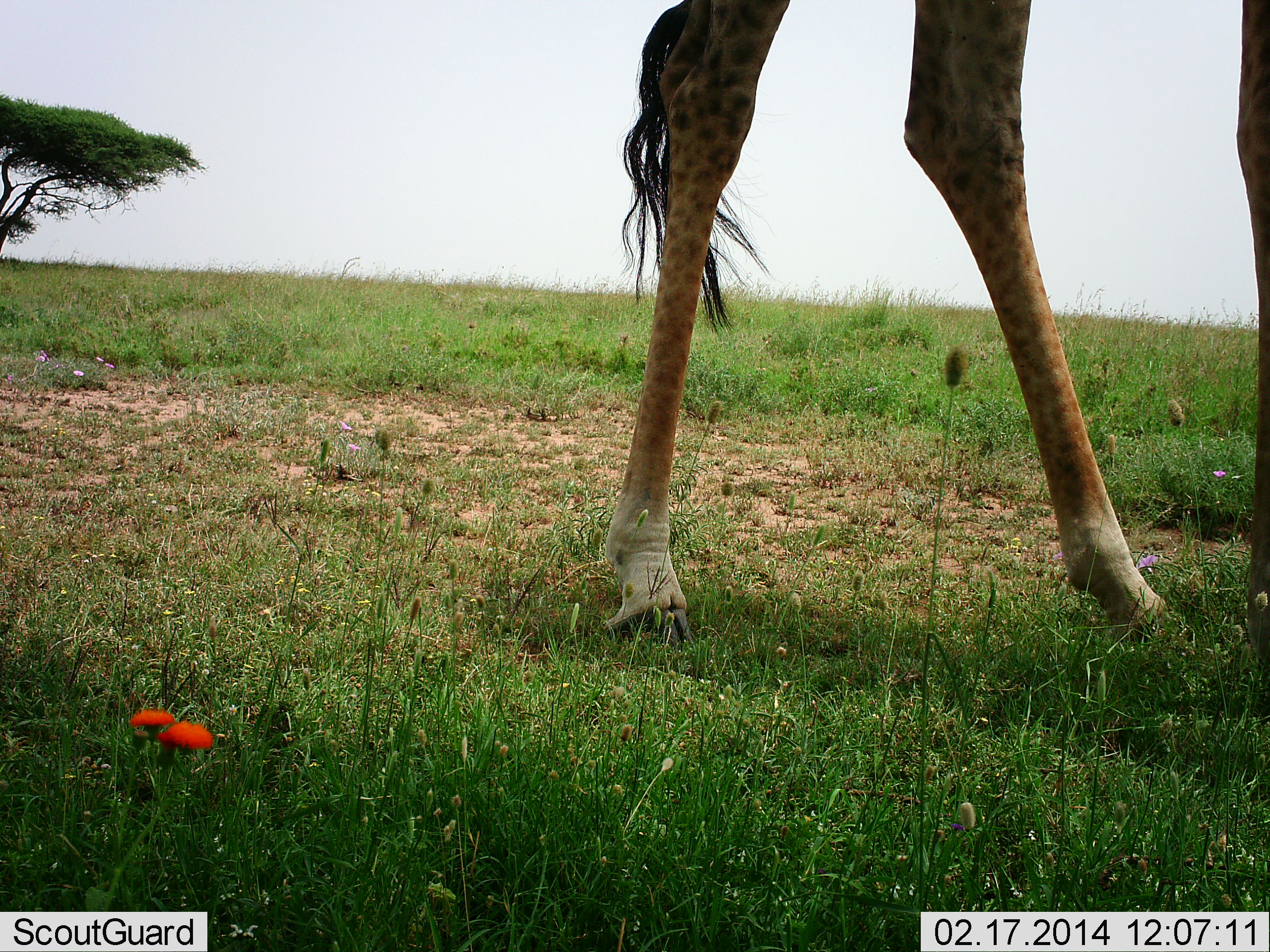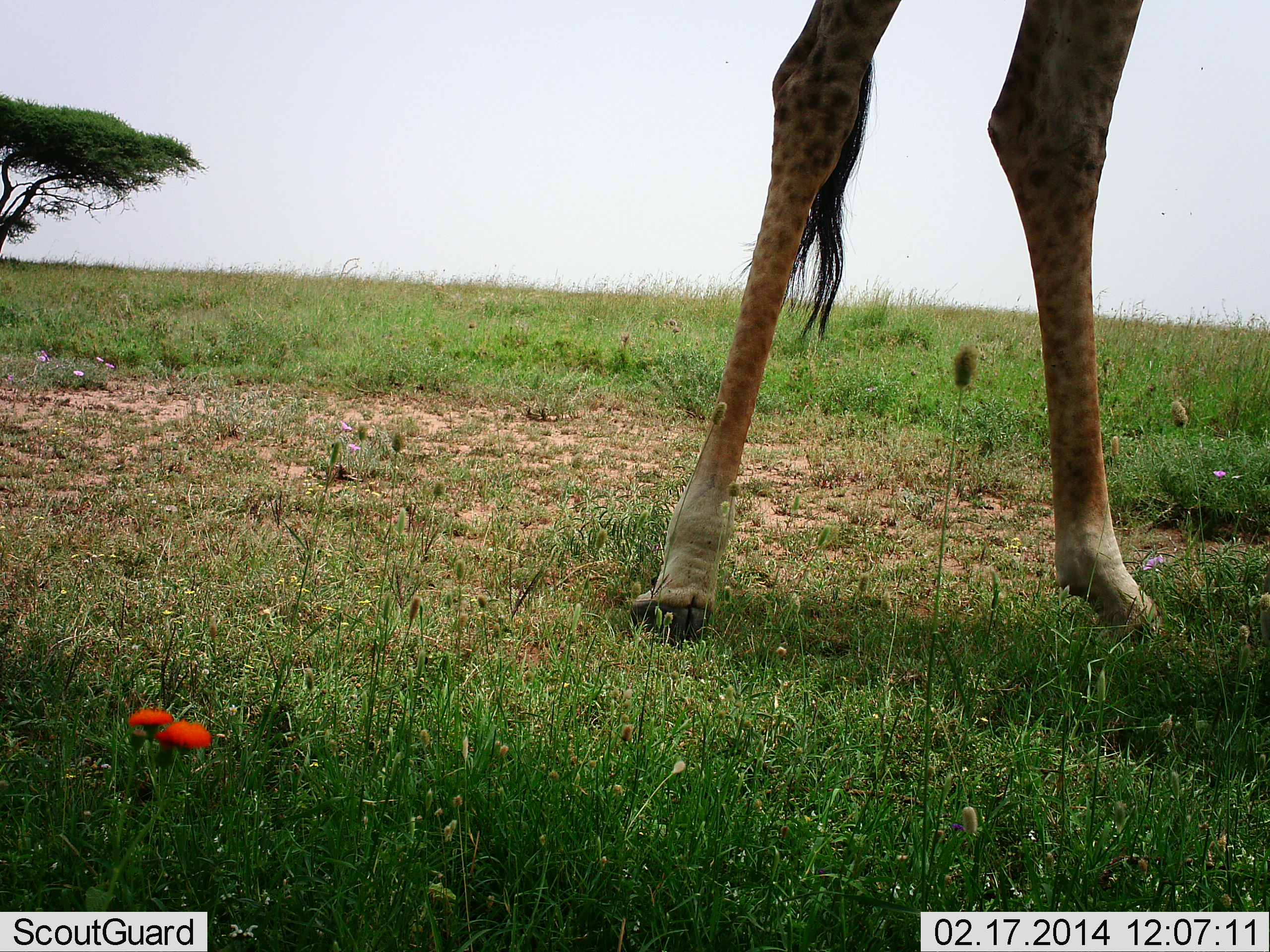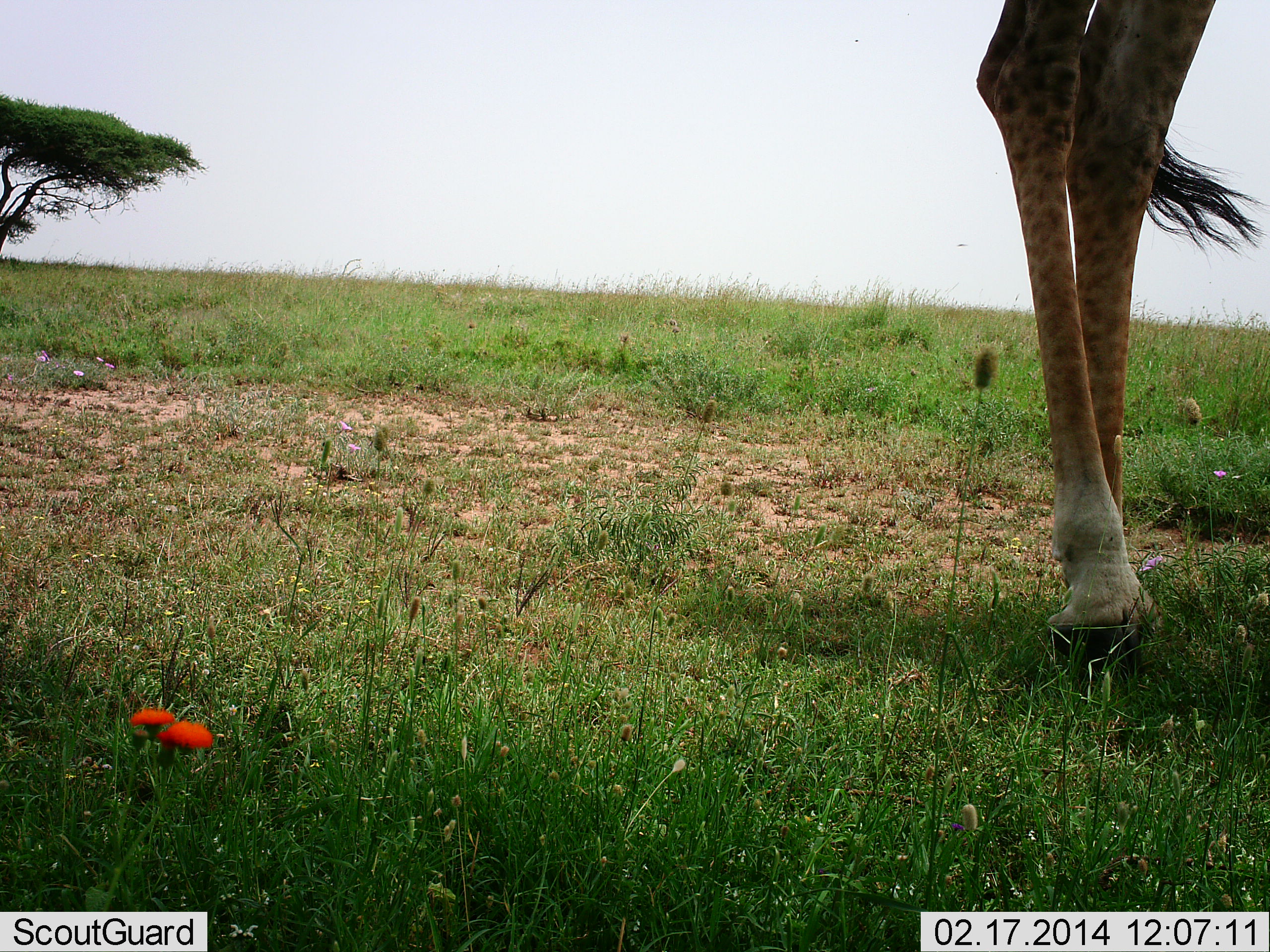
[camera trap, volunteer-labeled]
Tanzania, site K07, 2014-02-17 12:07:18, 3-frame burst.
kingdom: Animalia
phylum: Chordata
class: Mammalia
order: Artiodactyla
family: Giraffidae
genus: Giraffa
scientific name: Giraffa camelopardalis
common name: giraffe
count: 1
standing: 58%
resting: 0%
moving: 43%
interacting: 0%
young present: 0%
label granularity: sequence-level